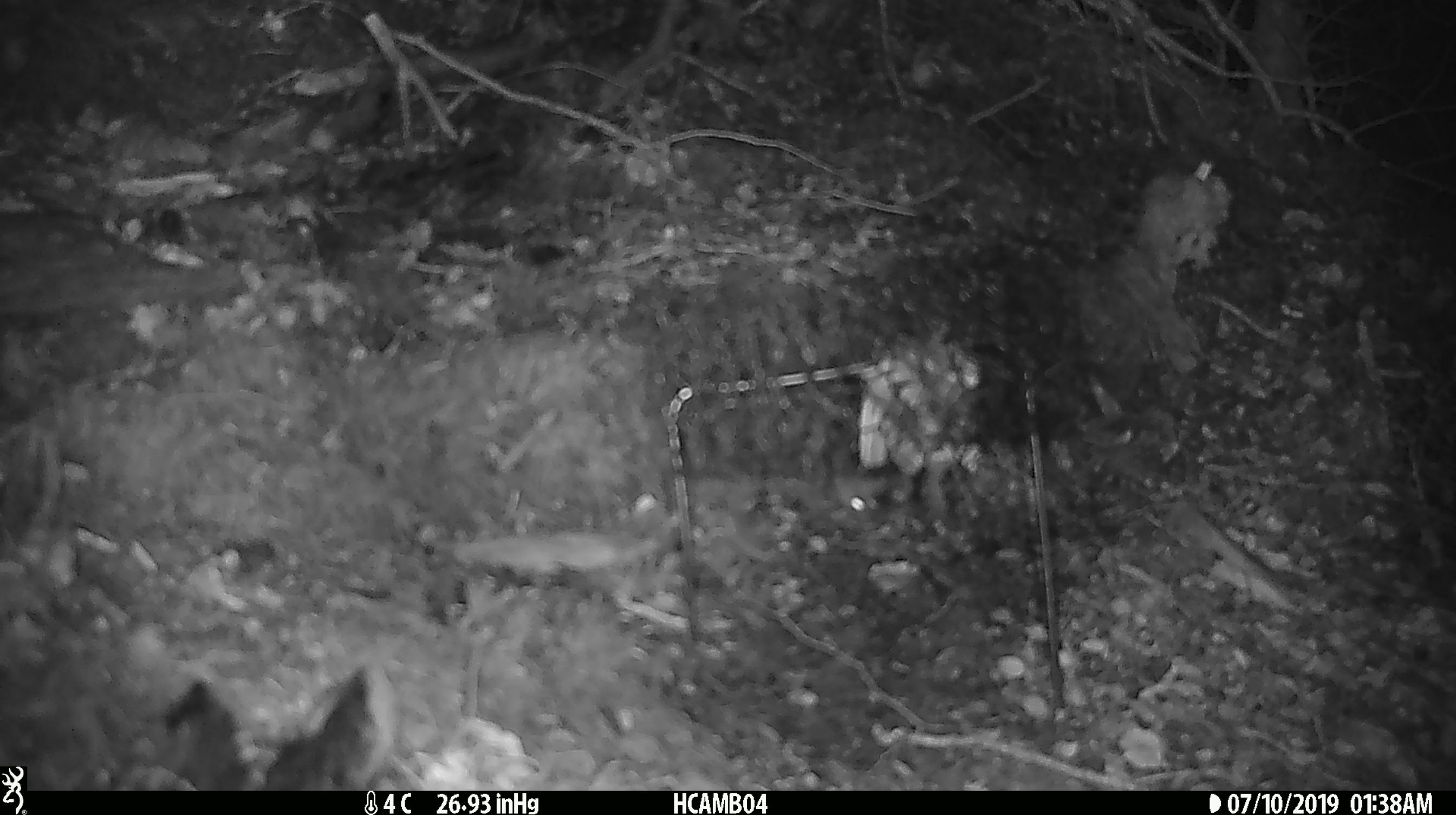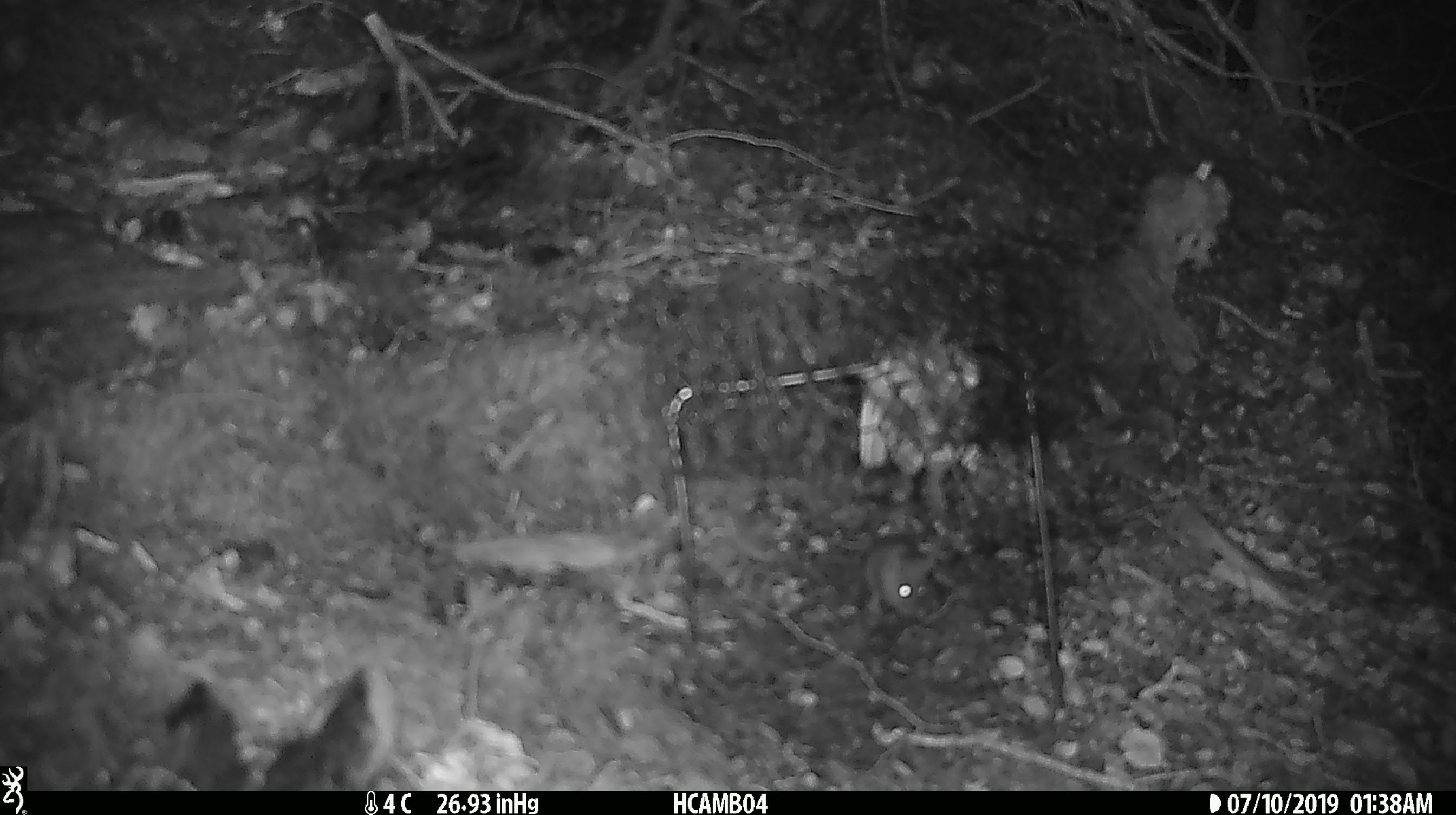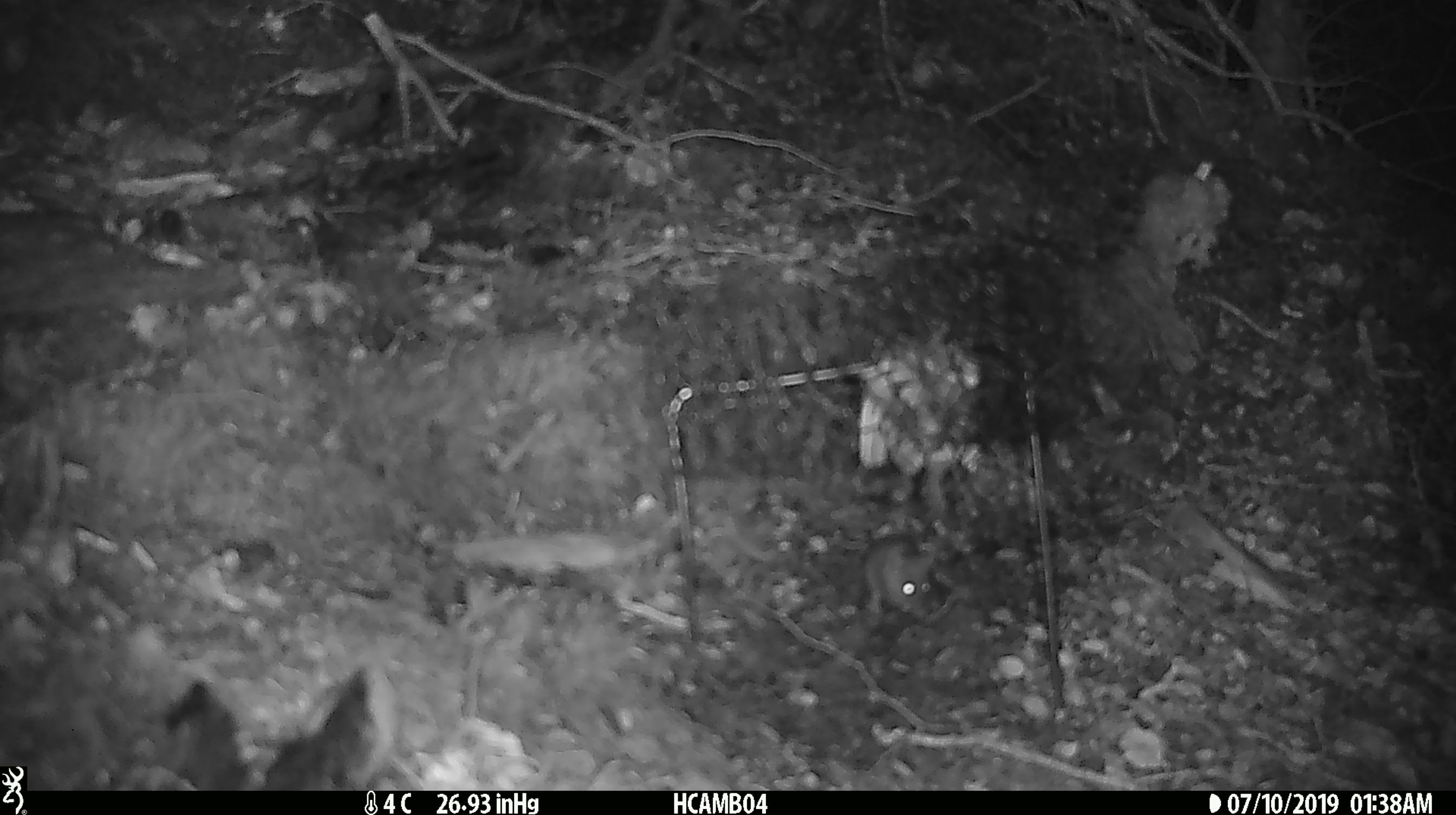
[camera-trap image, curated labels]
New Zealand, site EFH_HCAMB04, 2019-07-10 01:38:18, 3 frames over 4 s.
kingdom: Animalia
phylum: Chordata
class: Mammalia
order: Rodentia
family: Muridae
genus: Mus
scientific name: Mus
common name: mouse